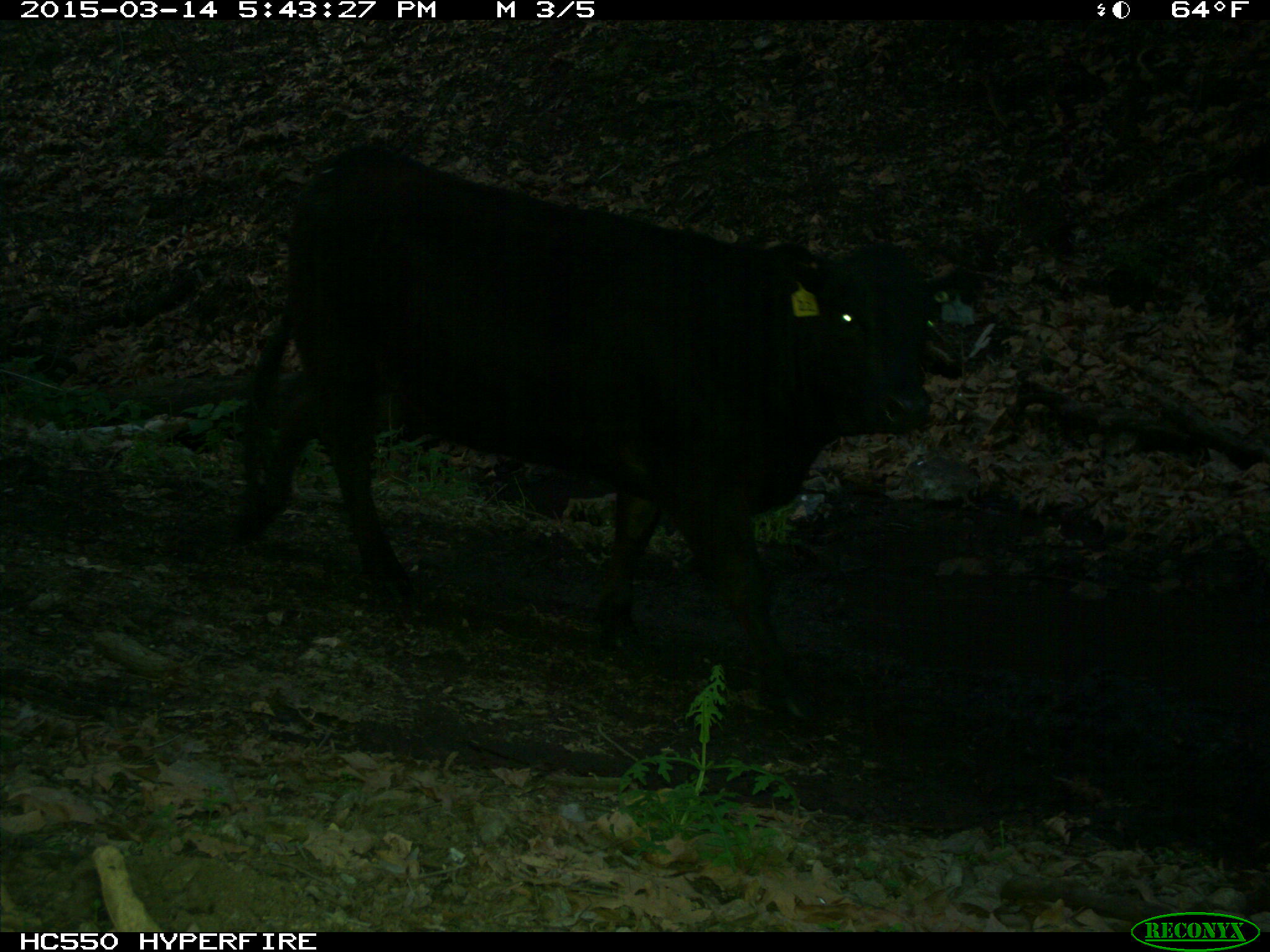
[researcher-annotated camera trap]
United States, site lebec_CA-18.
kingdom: Animalia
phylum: Chordata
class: Mammalia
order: Artiodactyla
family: Bovidae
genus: Bos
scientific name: Bos taurus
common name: domestic cow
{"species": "Bos taurus (domestic cow)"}